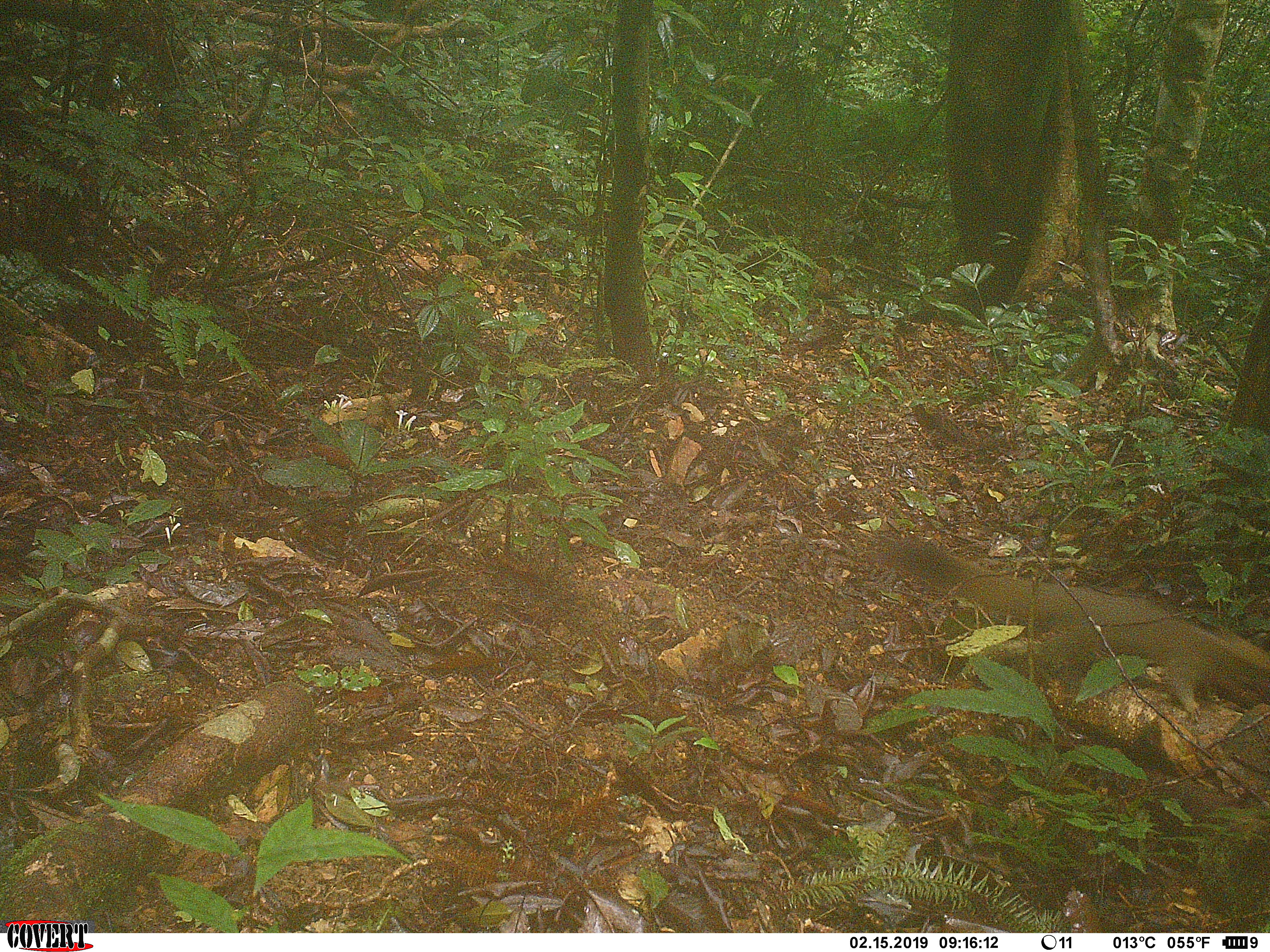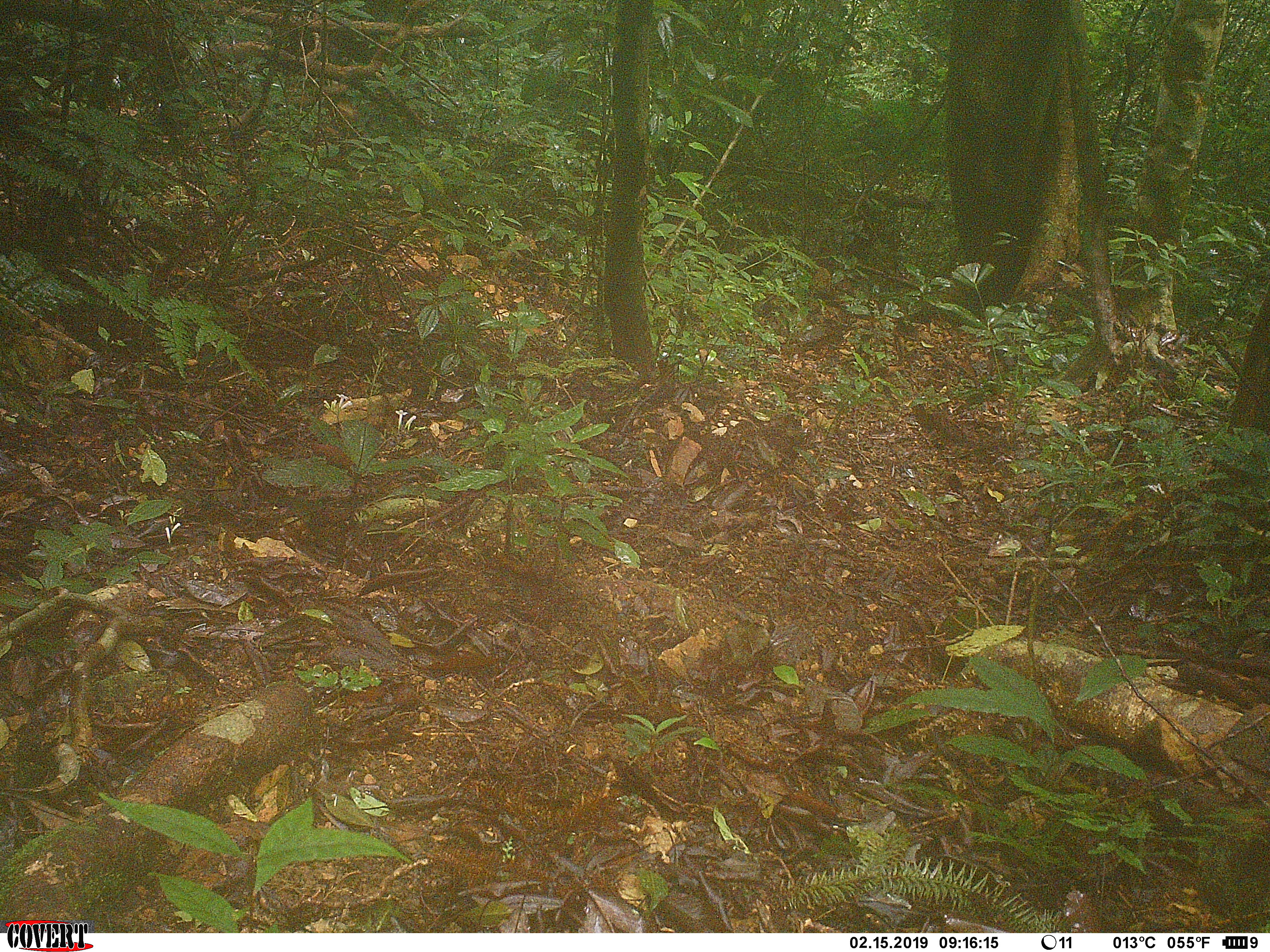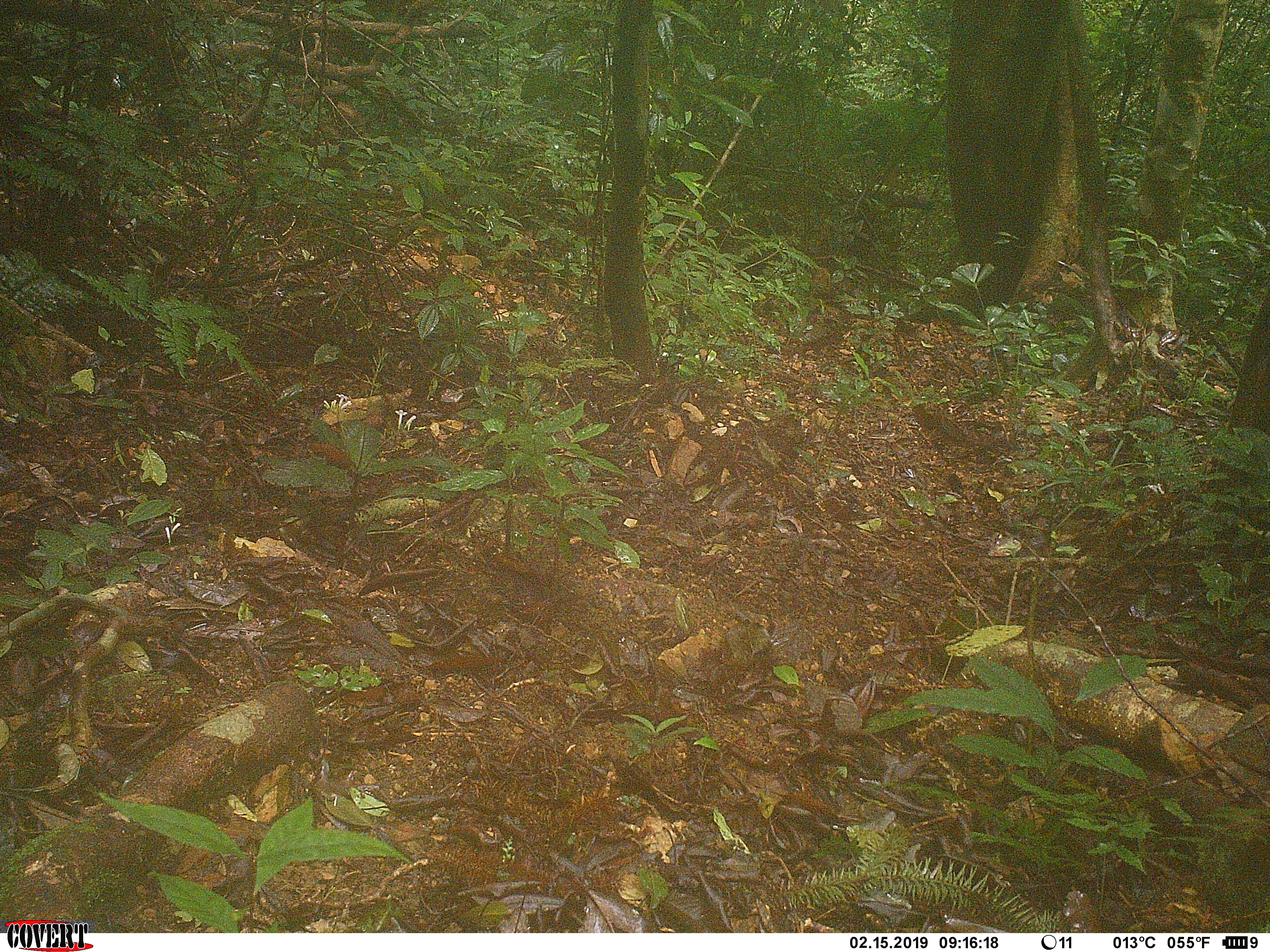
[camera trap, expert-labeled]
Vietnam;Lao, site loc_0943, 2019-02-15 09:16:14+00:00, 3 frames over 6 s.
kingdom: Animalia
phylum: Chordata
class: Mammalia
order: Rodentia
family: Sciuridae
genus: Sciurus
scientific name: Sciurus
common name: squirrel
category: unidentified squirrel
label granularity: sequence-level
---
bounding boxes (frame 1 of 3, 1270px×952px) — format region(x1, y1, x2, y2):
unidentified squirrel: region(871, 536, 1270, 711)